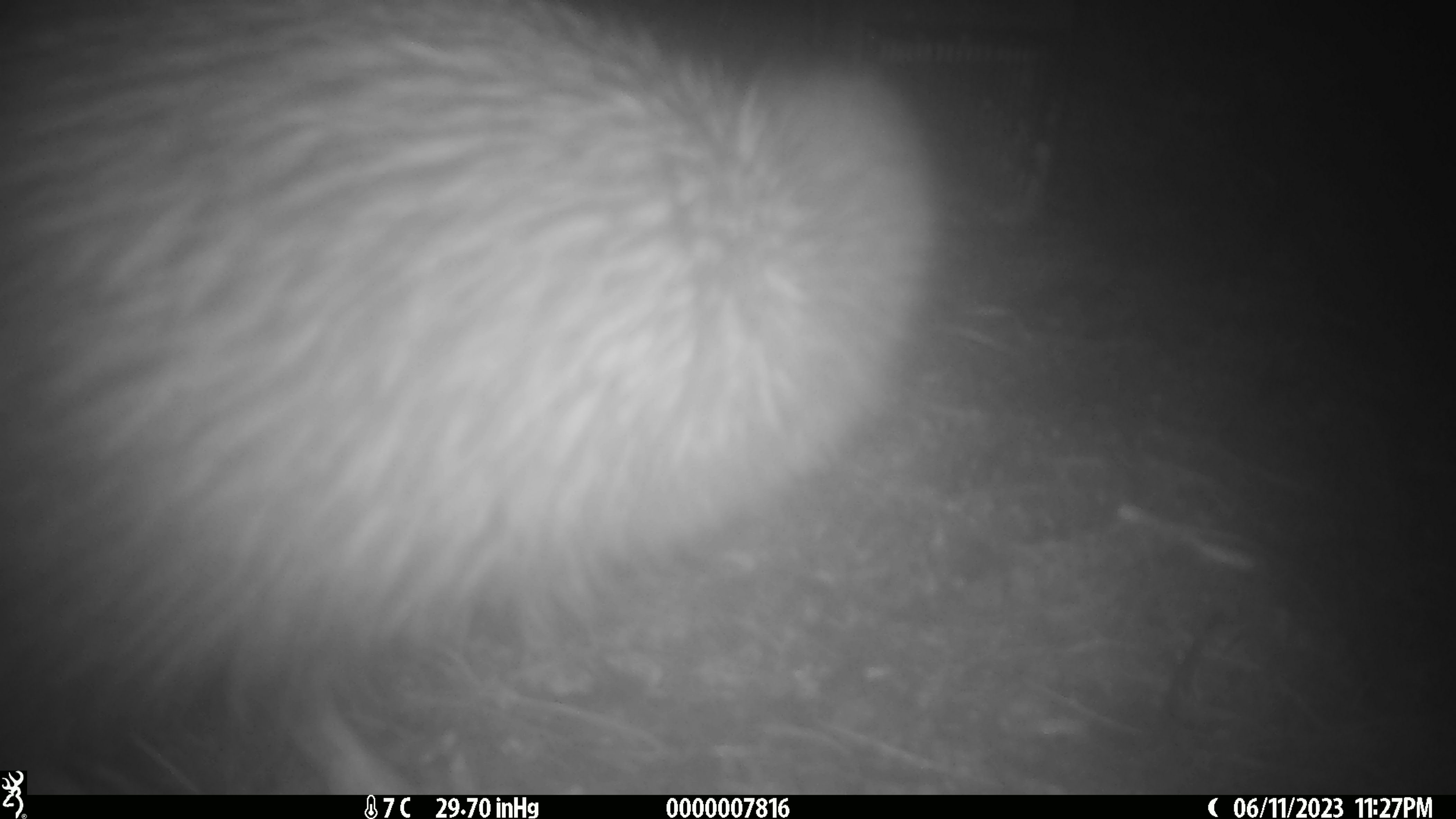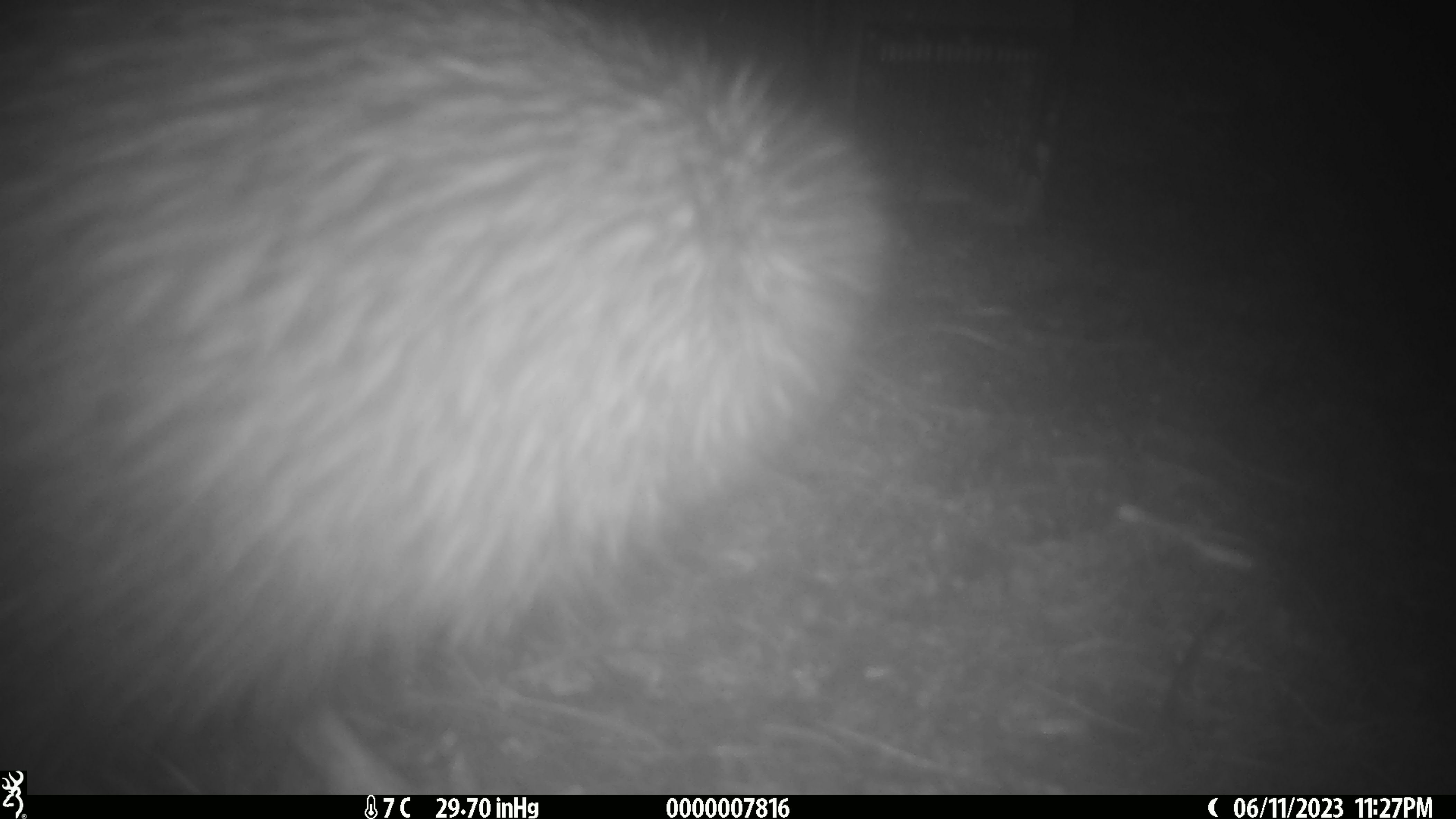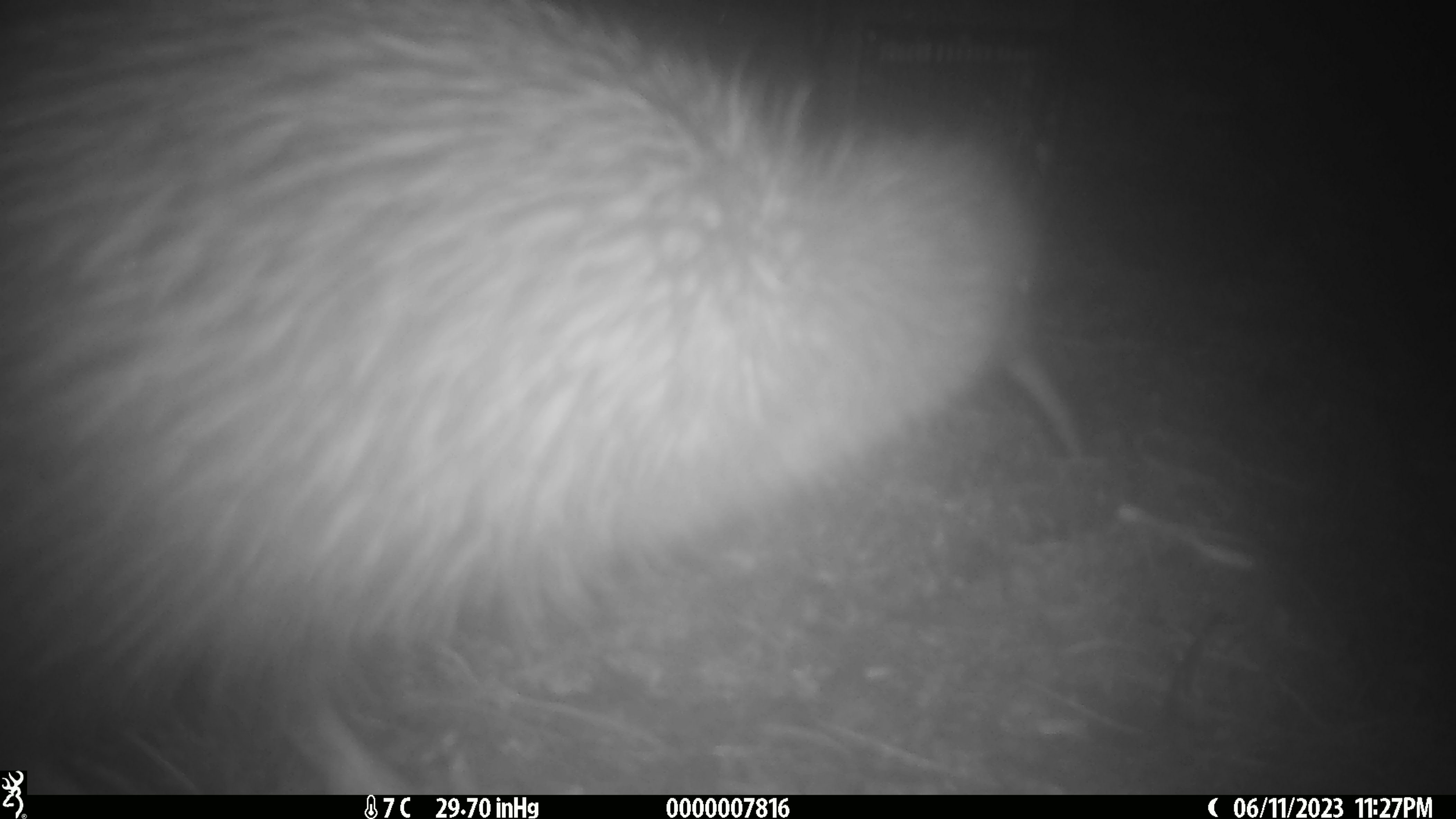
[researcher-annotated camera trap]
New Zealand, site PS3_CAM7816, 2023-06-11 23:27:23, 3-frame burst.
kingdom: Animalia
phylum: Chordata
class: Aves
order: Apterygiformes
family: Apterygidae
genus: Apteryx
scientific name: Apteryx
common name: kiwi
Kiwi (Apteryx).